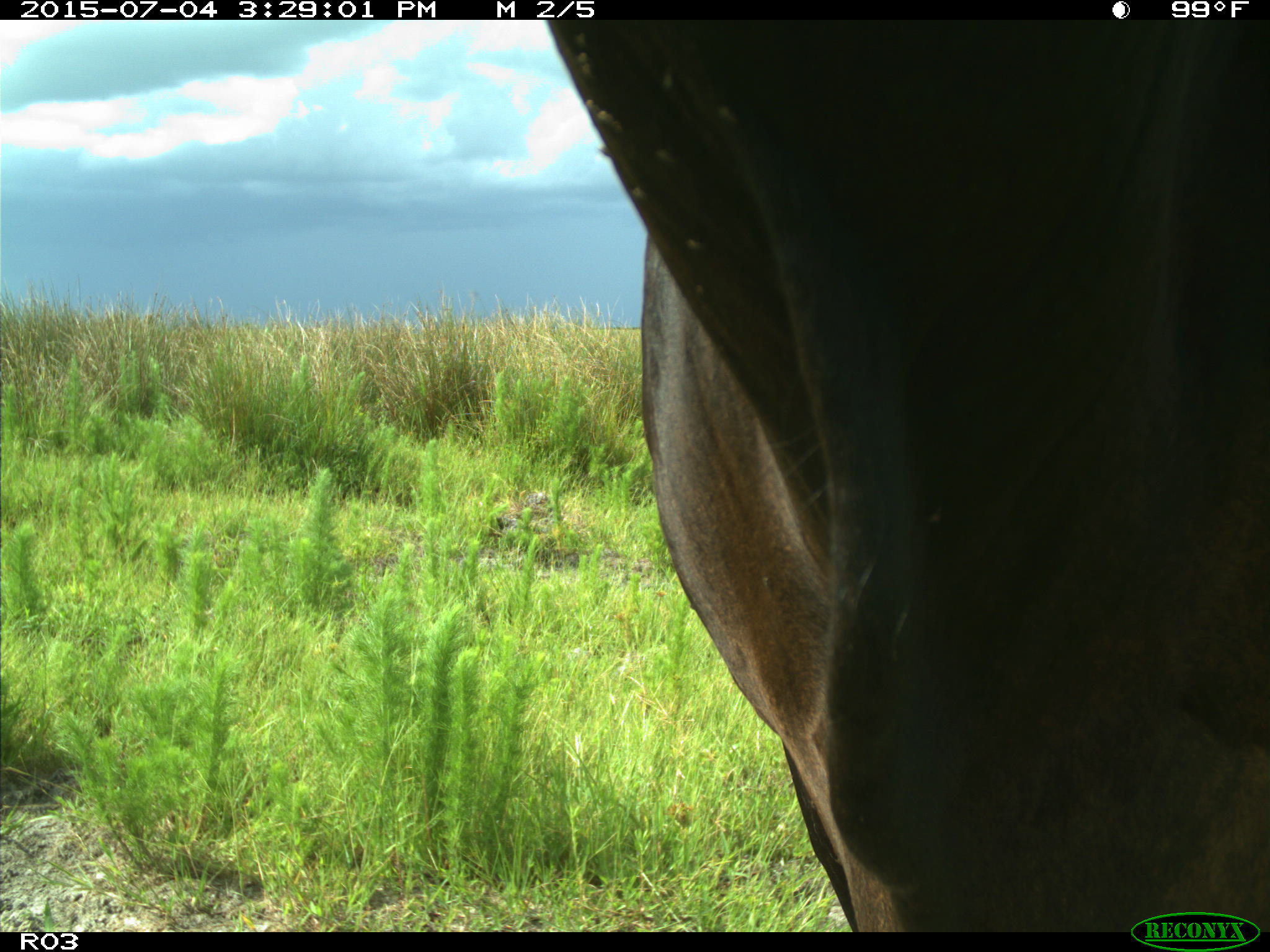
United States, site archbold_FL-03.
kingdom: Animalia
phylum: Chordata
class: Mammalia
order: Artiodactyla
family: Bovidae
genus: Bos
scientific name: Bos taurus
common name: domestic cow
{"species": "Bos taurus (domestic cow)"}